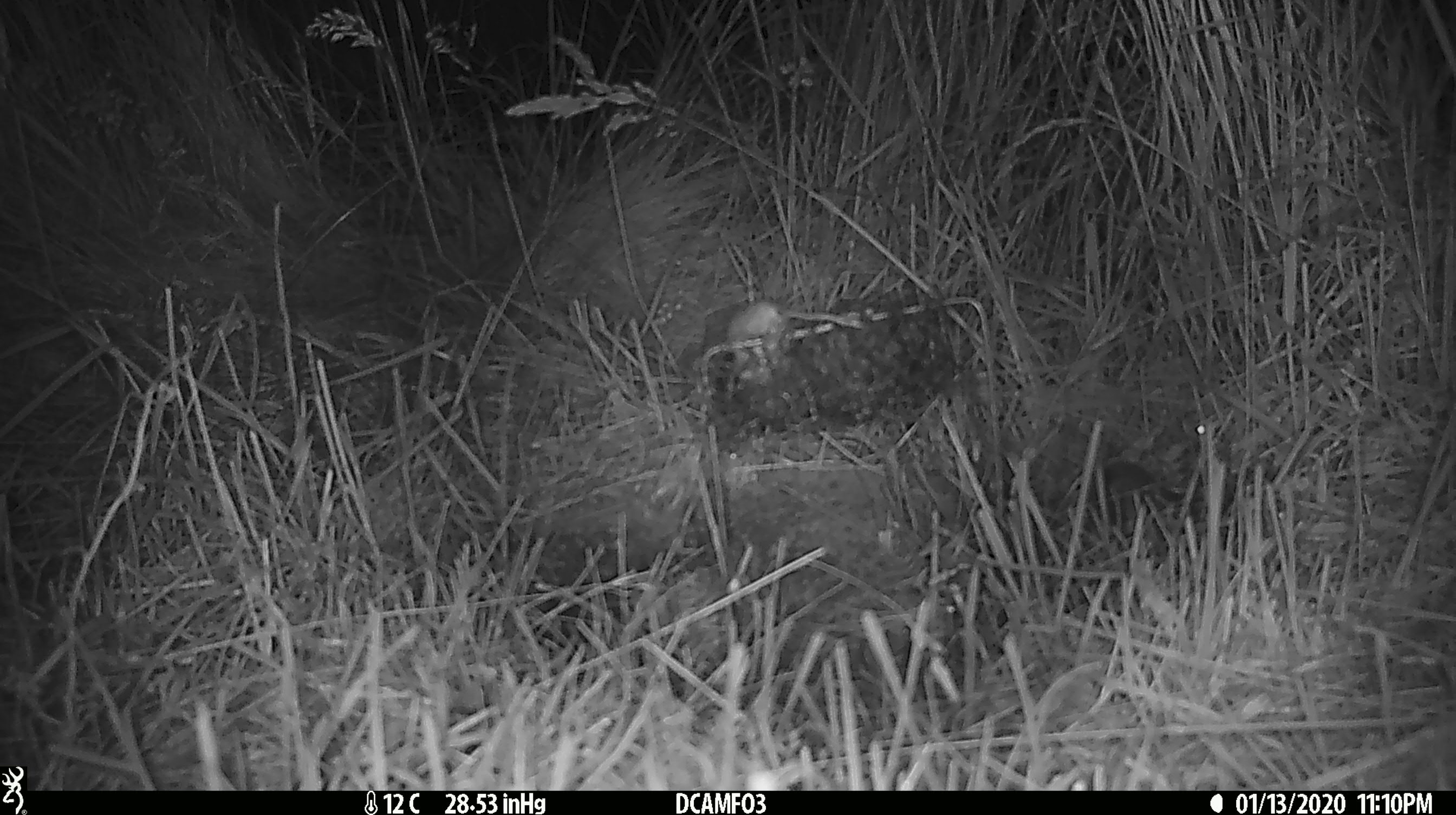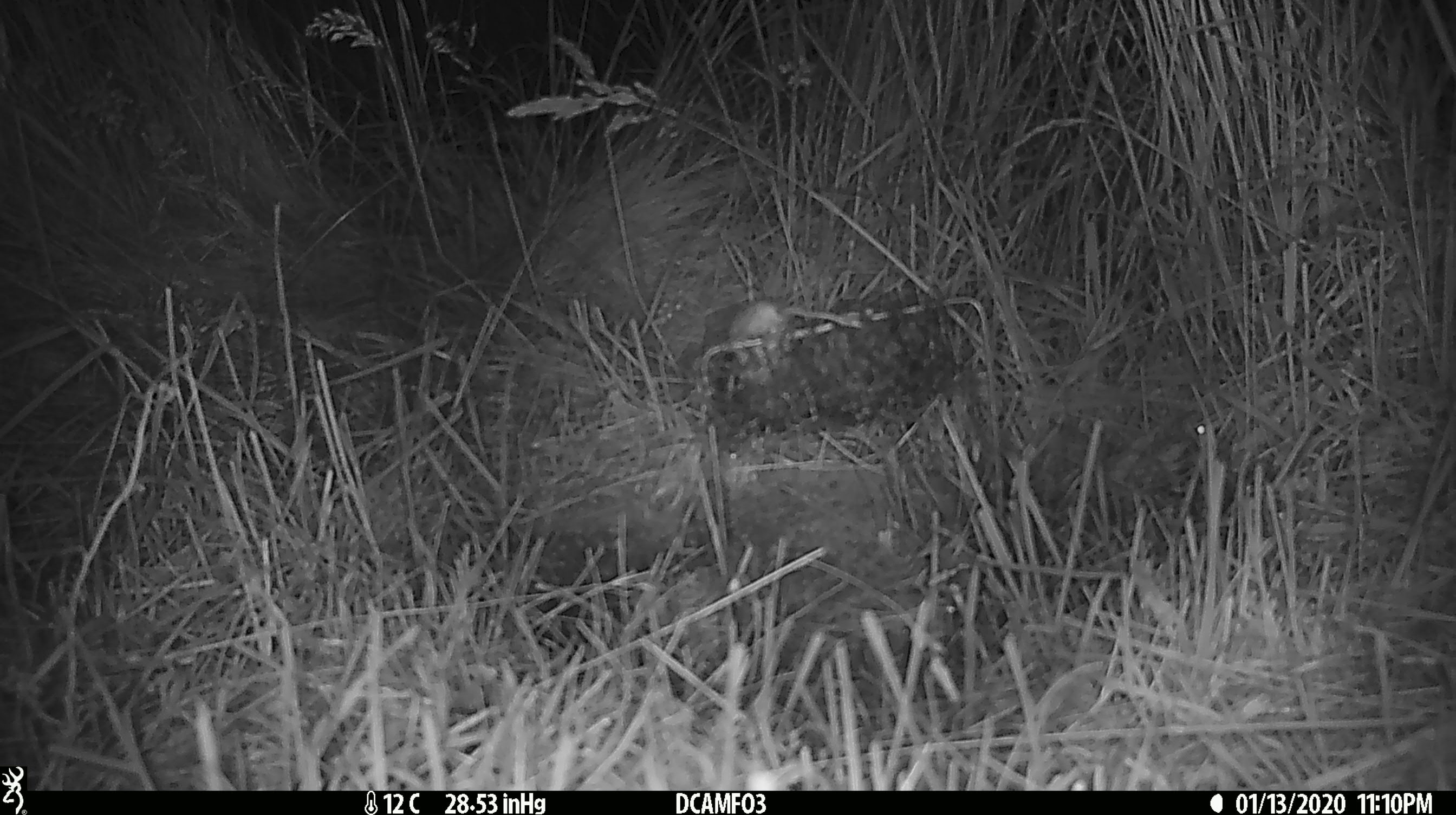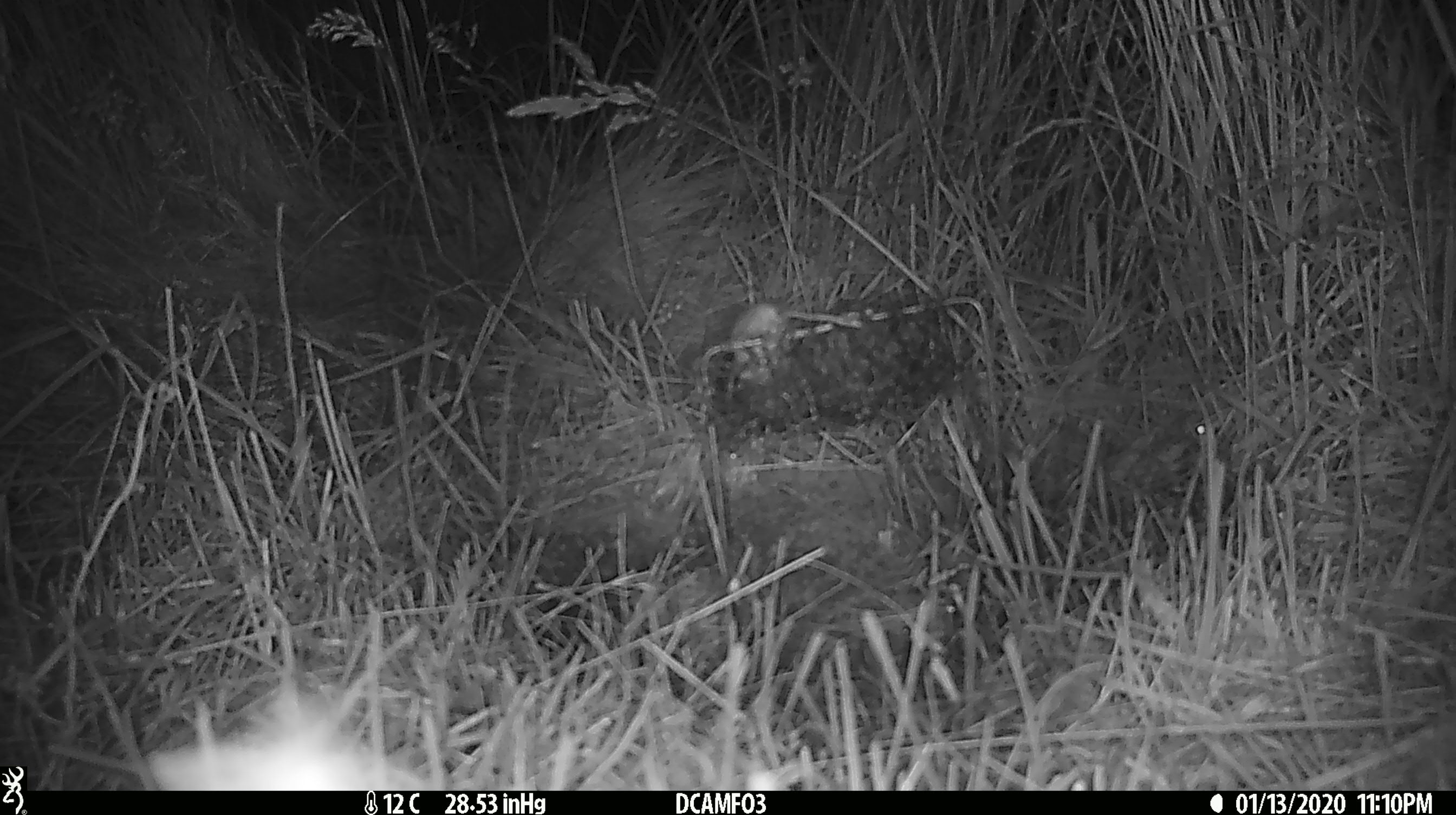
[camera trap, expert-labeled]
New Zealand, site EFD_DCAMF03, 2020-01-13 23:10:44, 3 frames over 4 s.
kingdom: Animalia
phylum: Chordata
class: Mammalia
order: Rodentia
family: Muridae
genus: Mus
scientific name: Mus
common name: mouse